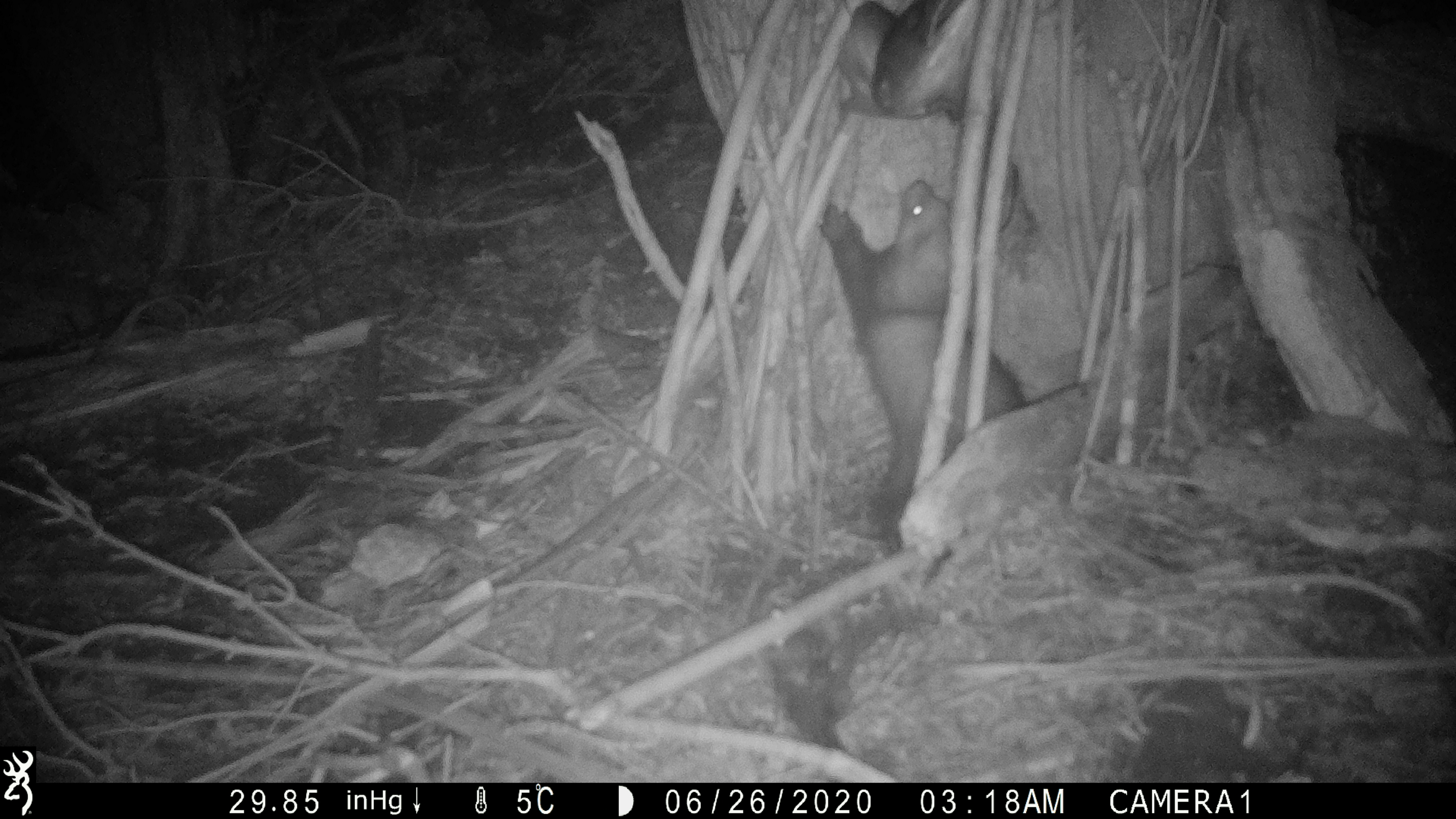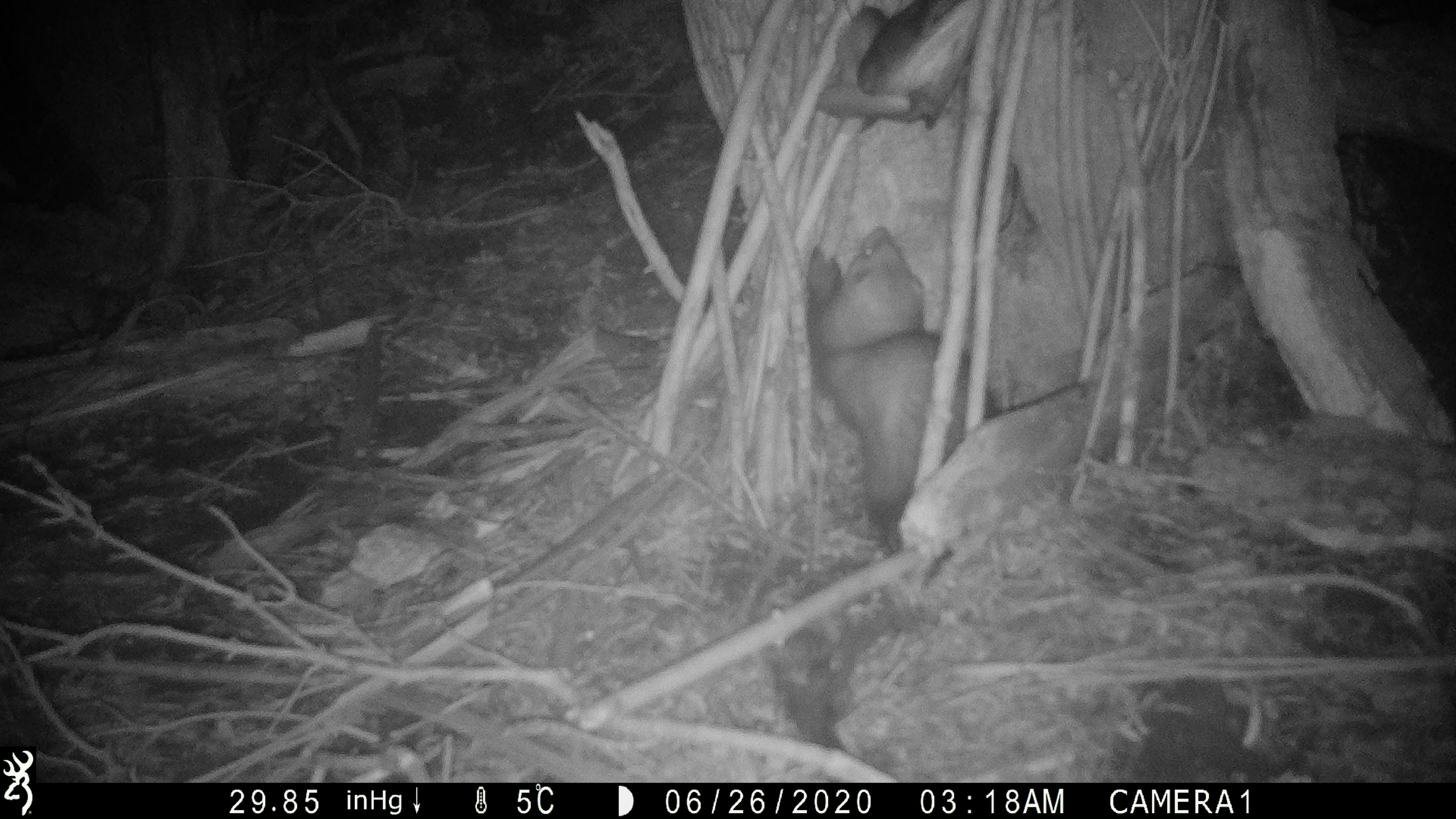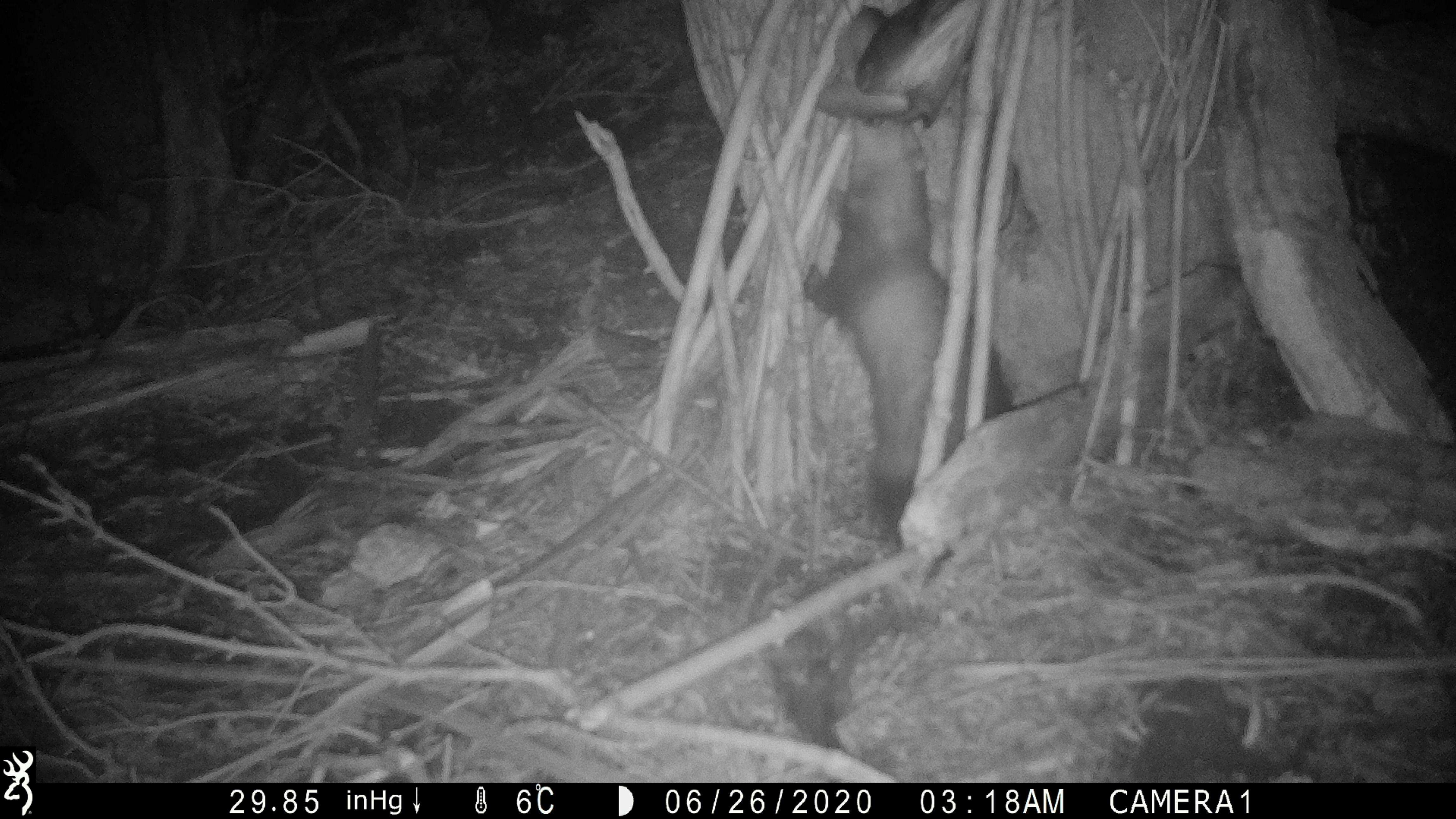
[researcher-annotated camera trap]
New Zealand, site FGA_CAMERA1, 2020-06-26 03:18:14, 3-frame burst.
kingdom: Animalia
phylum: Chordata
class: Mammalia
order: Carnivora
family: Mustelidae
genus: Mustela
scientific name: Mustela furo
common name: ferret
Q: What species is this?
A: Ferret (Mustela furo).